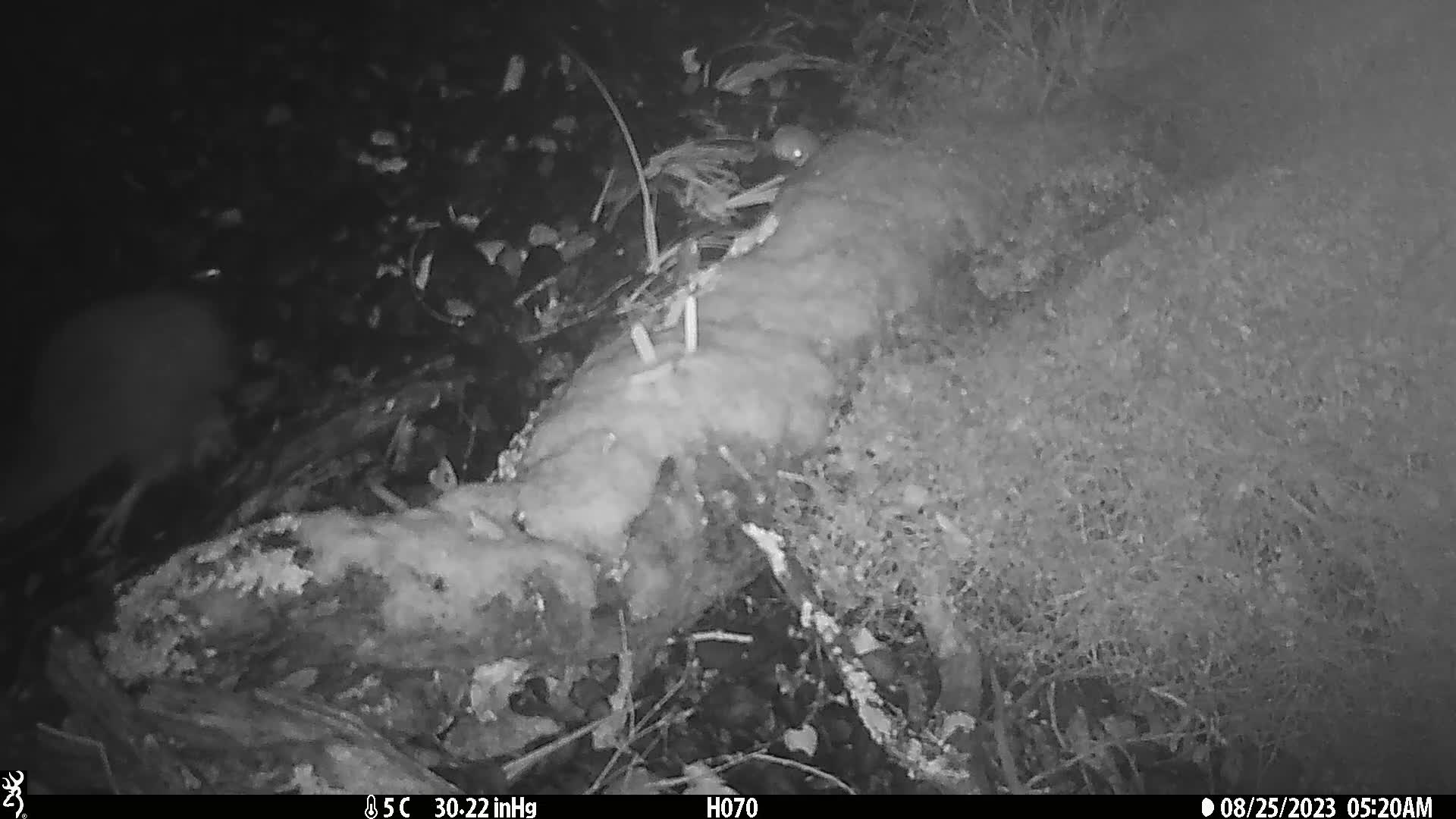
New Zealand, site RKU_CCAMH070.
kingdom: Animalia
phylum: Chordata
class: Aves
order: Apterygiformes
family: Apterygidae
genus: Apteryx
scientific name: Apteryx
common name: kiwi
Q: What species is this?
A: Kiwi (Apteryx).